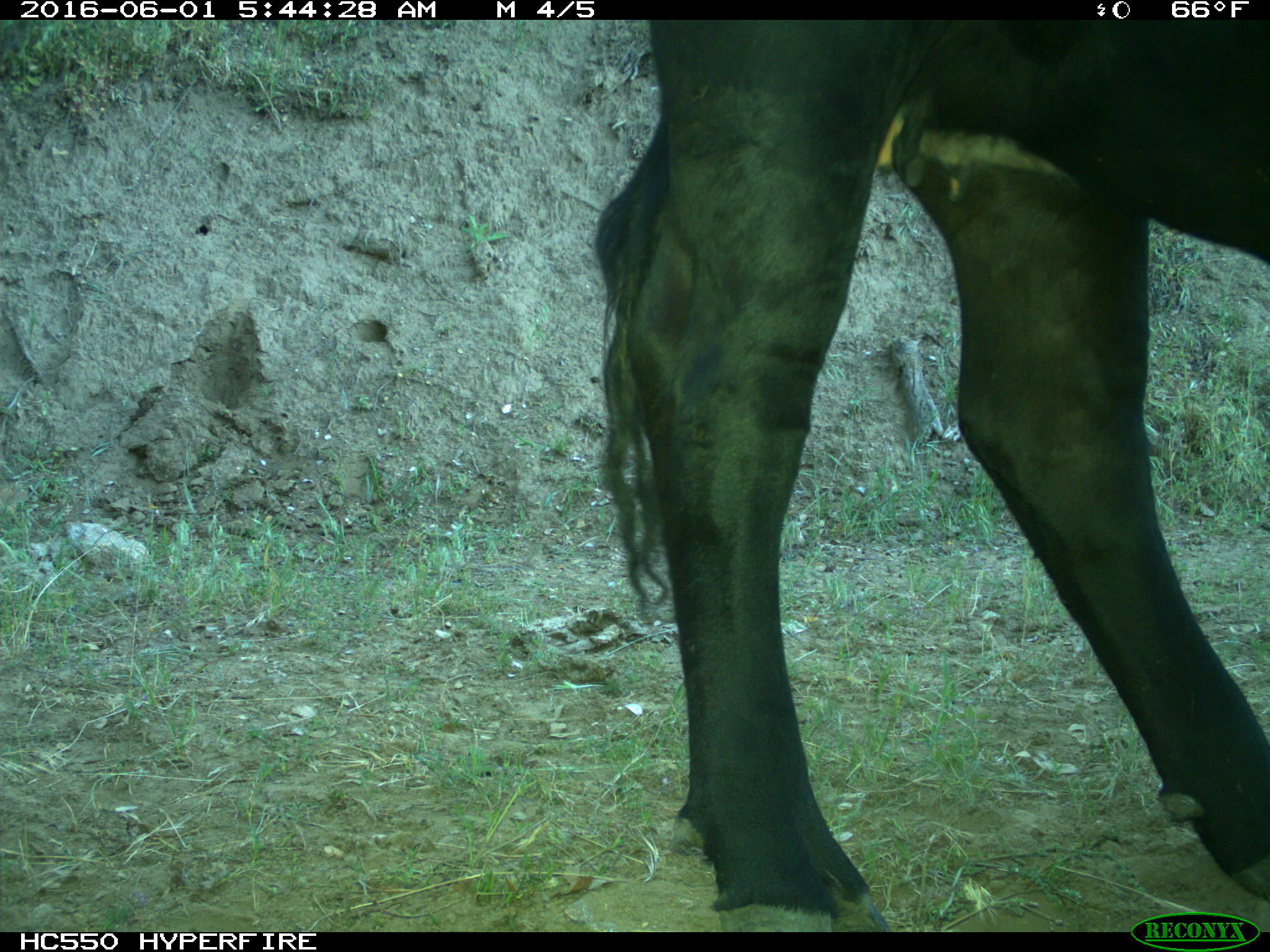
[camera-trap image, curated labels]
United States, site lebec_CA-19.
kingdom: Animalia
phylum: Chordata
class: Mammalia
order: Artiodactyla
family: Bovidae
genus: Bos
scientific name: Bos taurus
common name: domestic cow